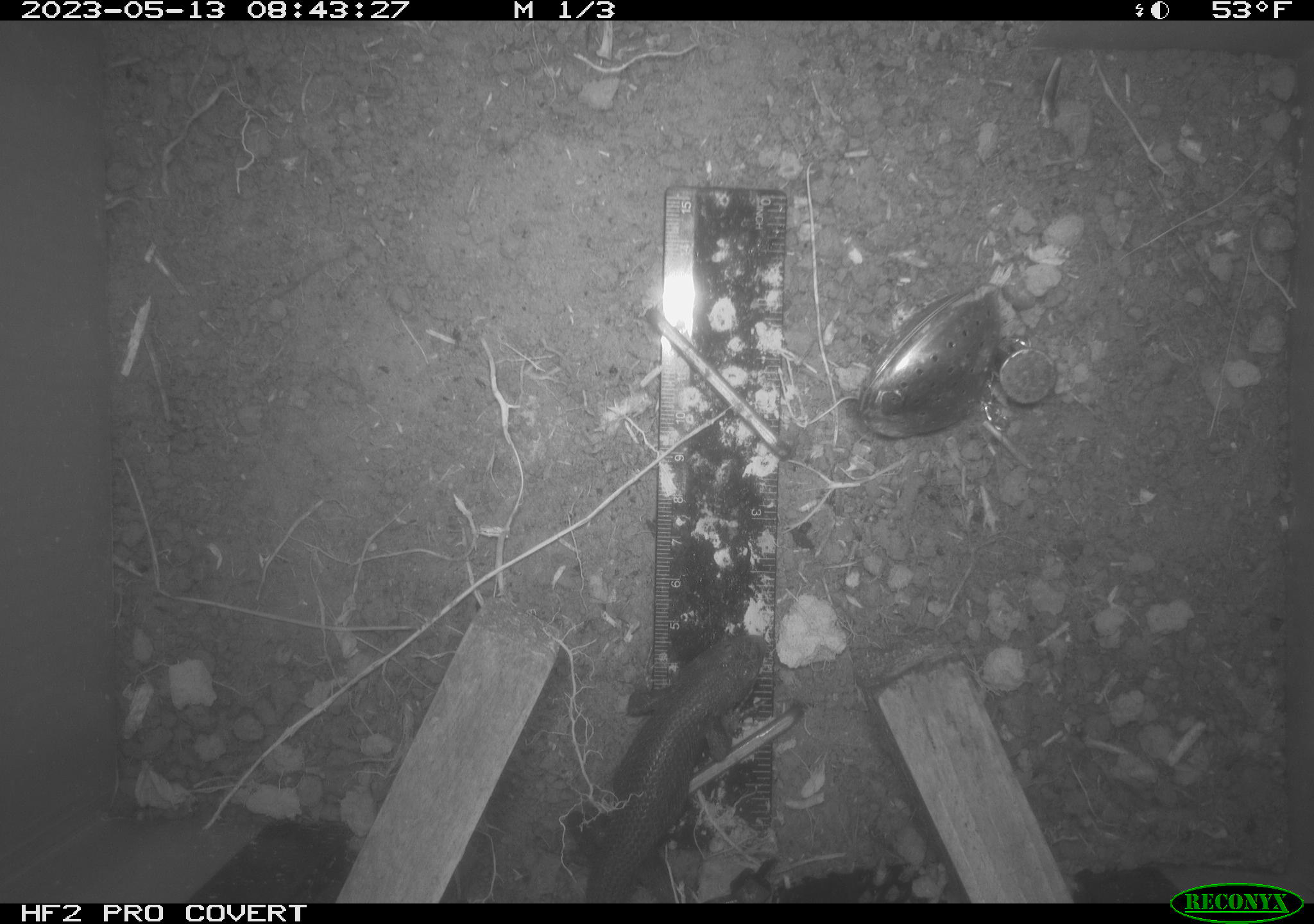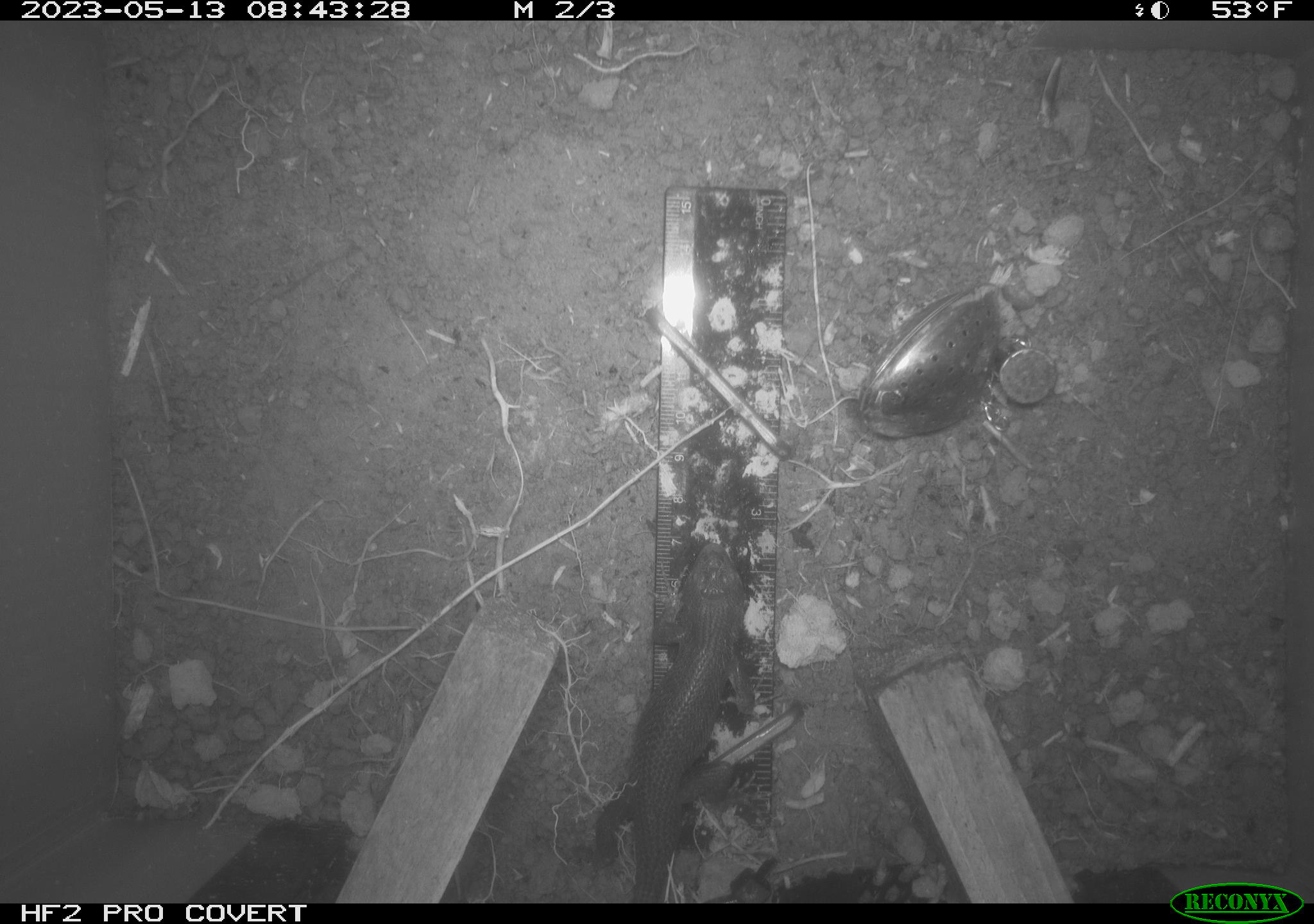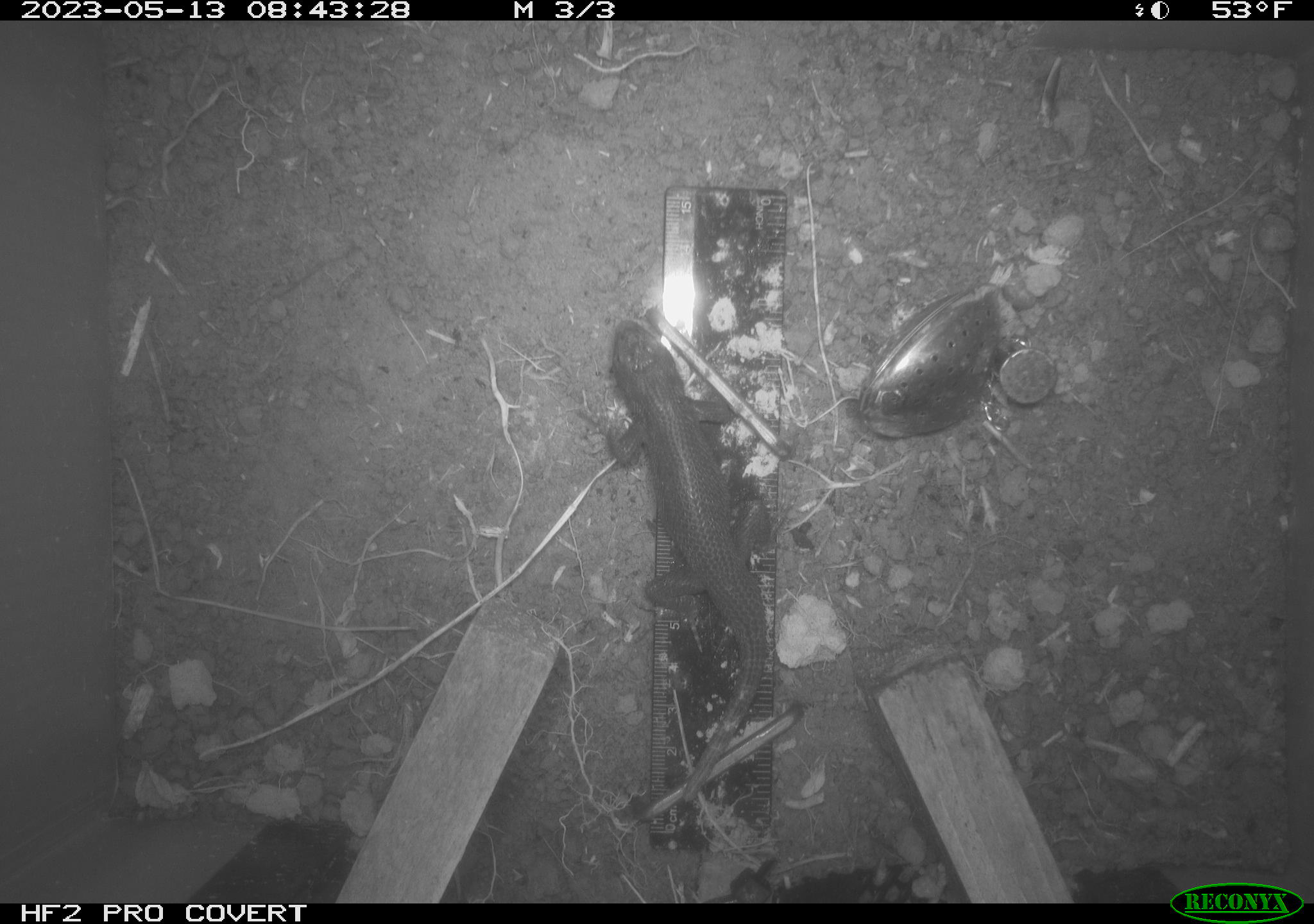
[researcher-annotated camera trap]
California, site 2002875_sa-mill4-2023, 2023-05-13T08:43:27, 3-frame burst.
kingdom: Animalia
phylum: Chordata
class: Reptilia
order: Squamata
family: Phrynosomatidae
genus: Sceloporus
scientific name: Sceloporus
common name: spiny lizards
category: sceloporus species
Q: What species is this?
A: Sceloporus species (spiny lizards) (Sceloporus).